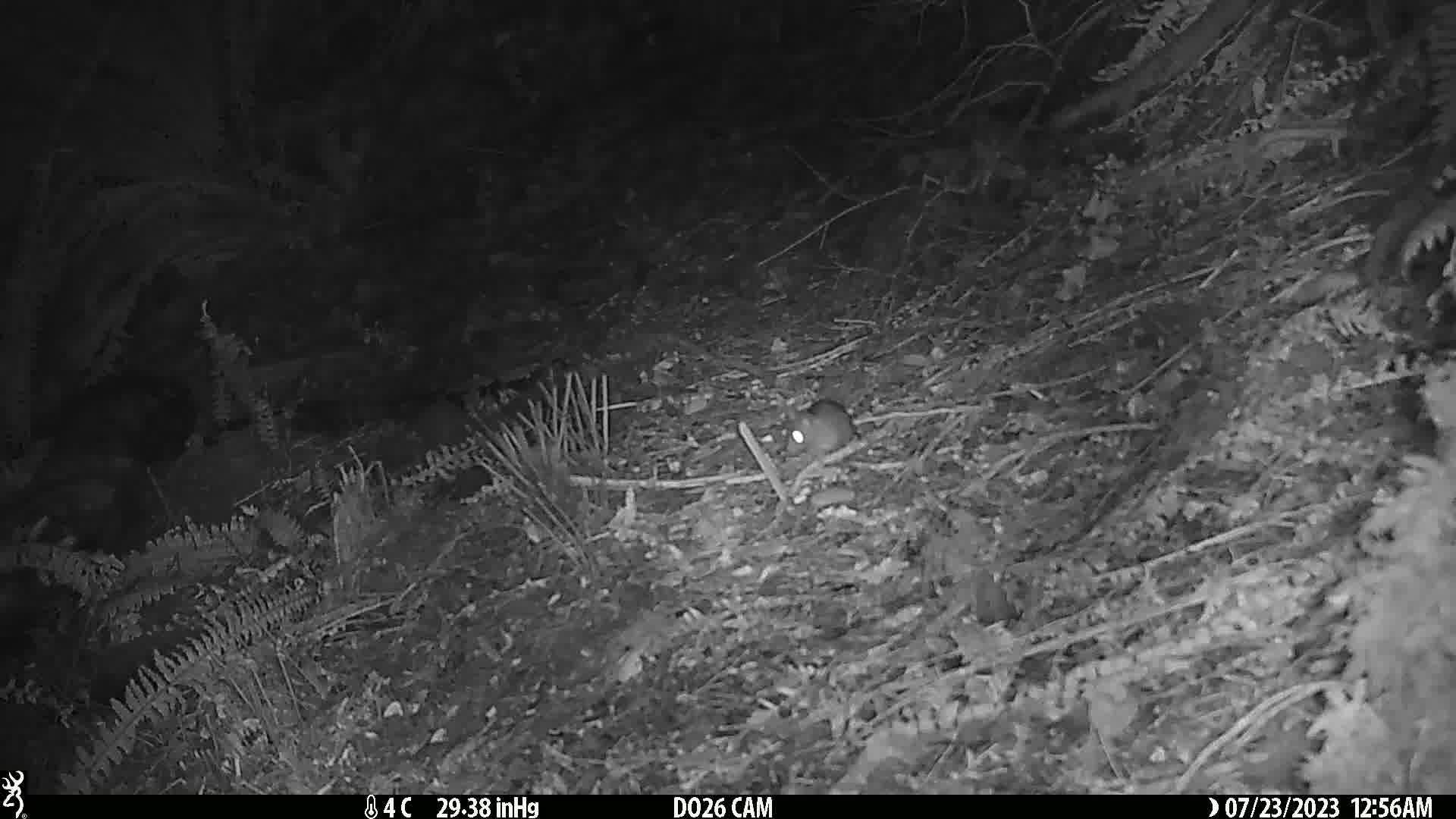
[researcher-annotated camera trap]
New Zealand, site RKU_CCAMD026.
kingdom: Animalia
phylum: Chordata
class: Mammalia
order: Rodentia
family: Muridae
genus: Rattus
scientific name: Rattus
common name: rat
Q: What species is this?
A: Rat (Rattus).